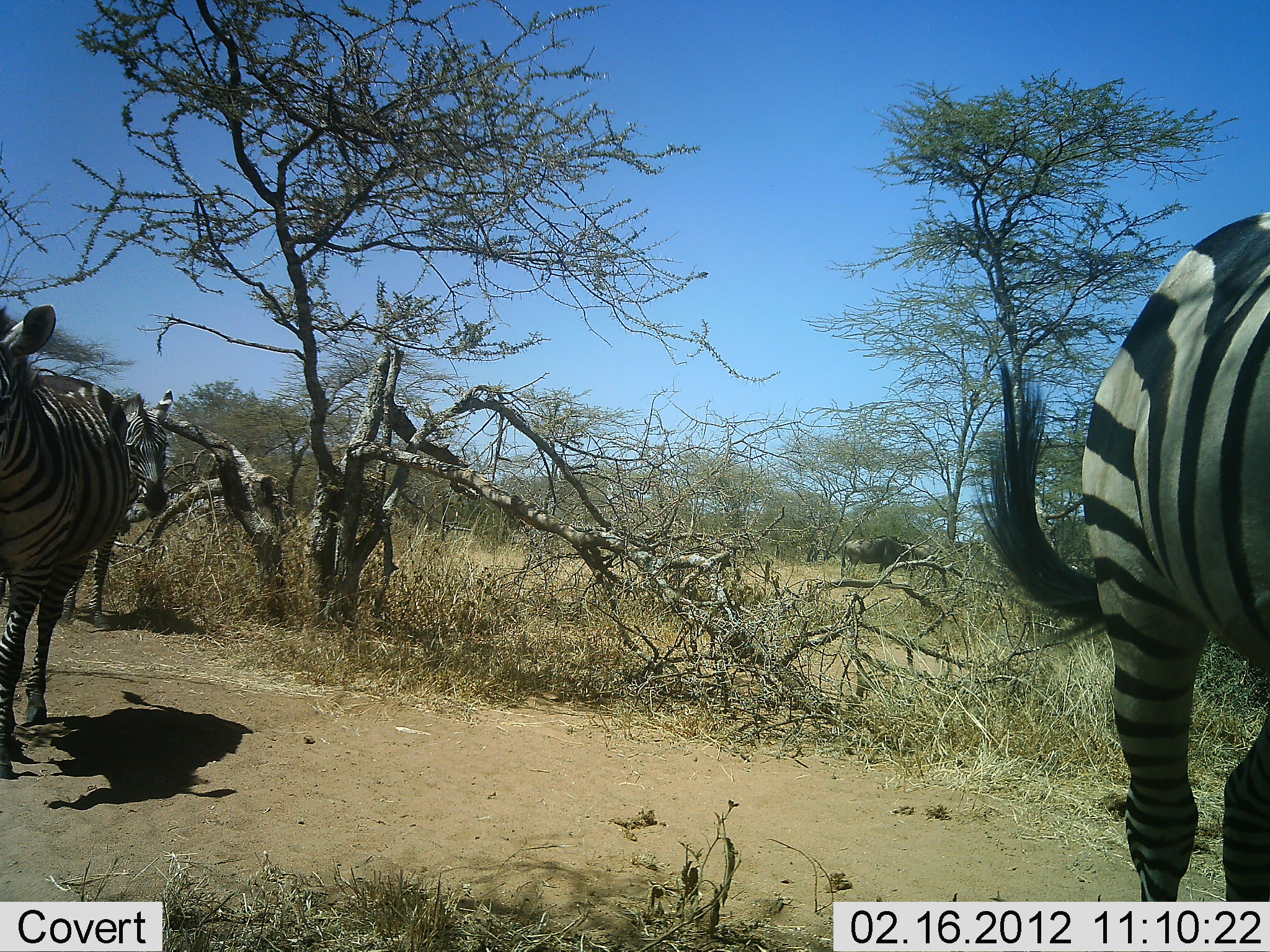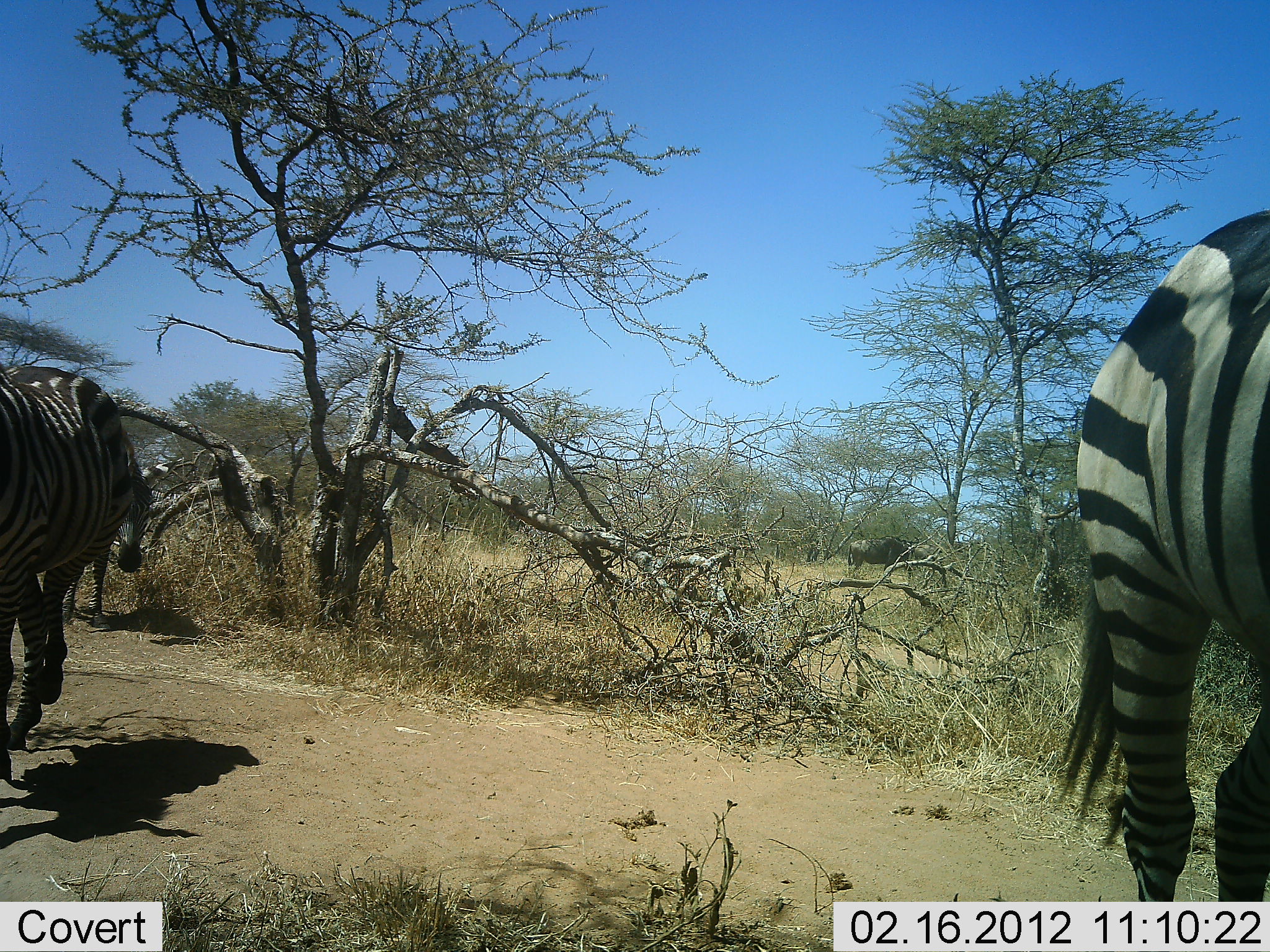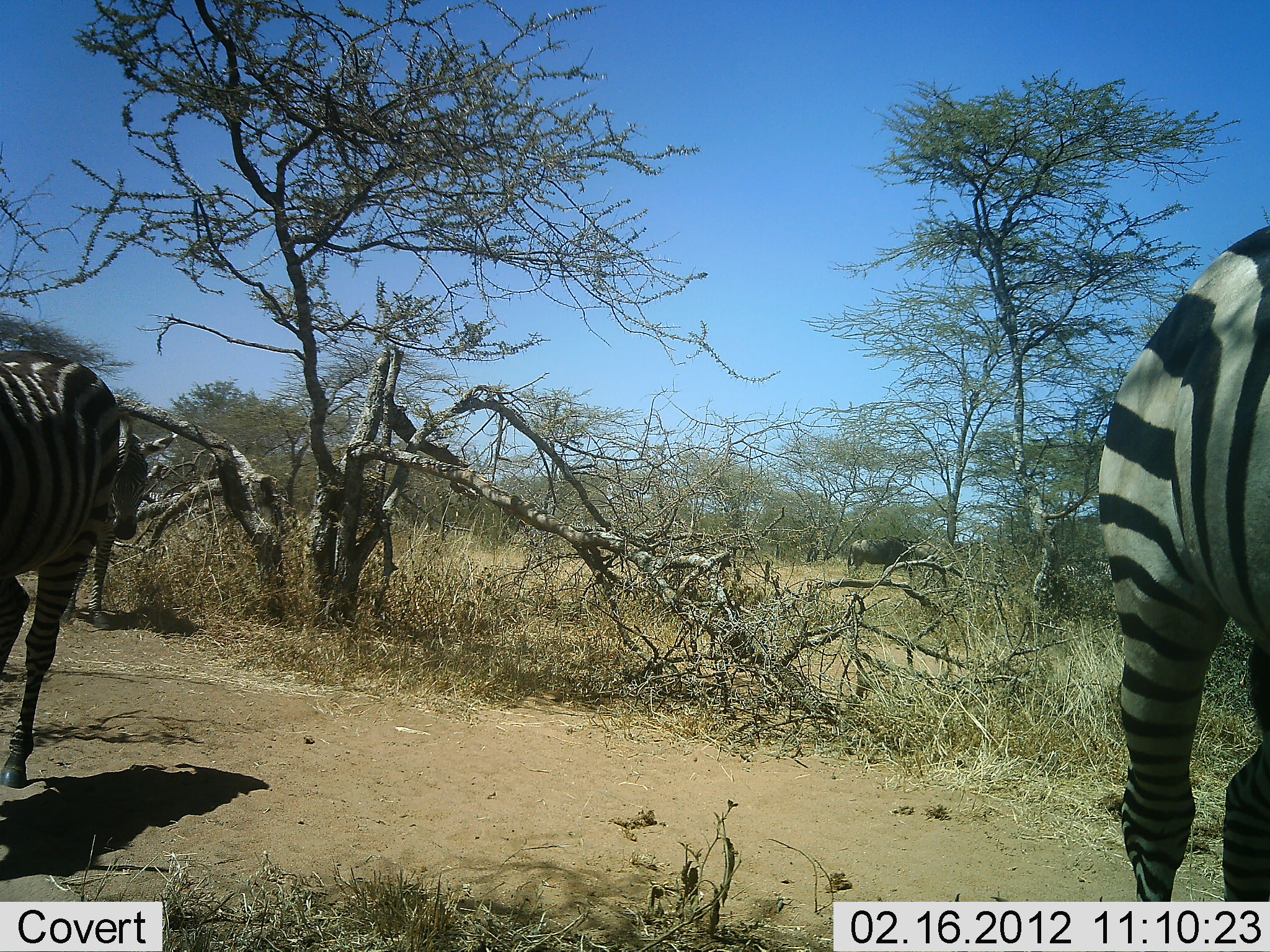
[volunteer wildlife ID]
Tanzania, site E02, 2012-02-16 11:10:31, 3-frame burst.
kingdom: Animalia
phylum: Chordata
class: Mammalia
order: Artiodactyla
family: Bovidae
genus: Connochaetes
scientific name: Connochaetes taurinus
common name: blue wildebeest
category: wildebeest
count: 1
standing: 43%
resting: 0%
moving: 36%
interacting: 0%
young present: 0%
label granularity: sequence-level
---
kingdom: Animalia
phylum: Chordata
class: Mammalia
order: Perissodactyla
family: Equidae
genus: Equus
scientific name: Equus quagga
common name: plains zebra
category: zebra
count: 3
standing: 52%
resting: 0%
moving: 74%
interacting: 0%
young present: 0%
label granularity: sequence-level